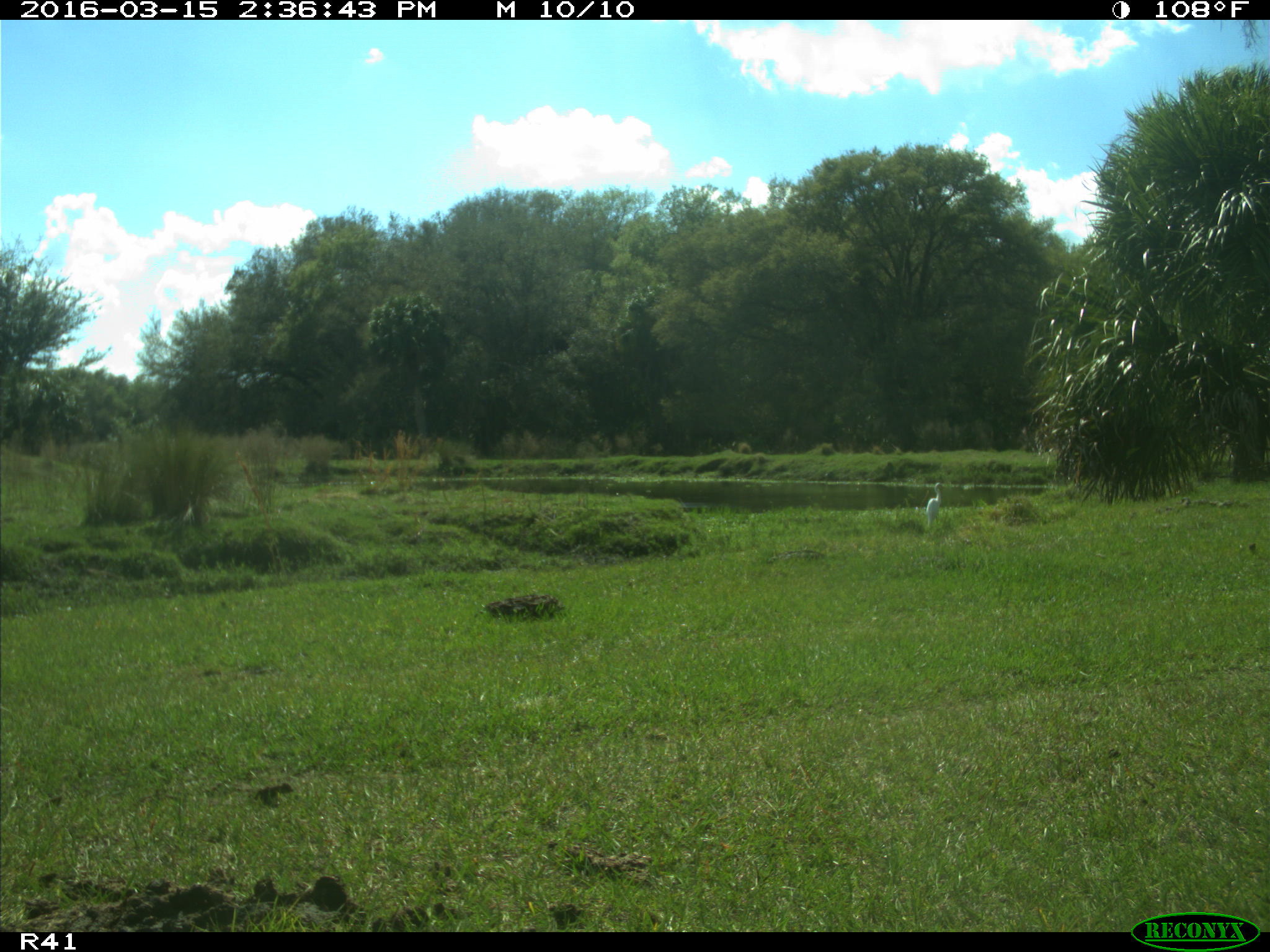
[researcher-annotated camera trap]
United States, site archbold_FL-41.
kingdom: Animalia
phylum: Chordata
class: Mammalia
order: Artiodactyla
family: Bovidae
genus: Bos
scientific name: Bos taurus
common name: domestic cow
Bos taurus (domestic cow).